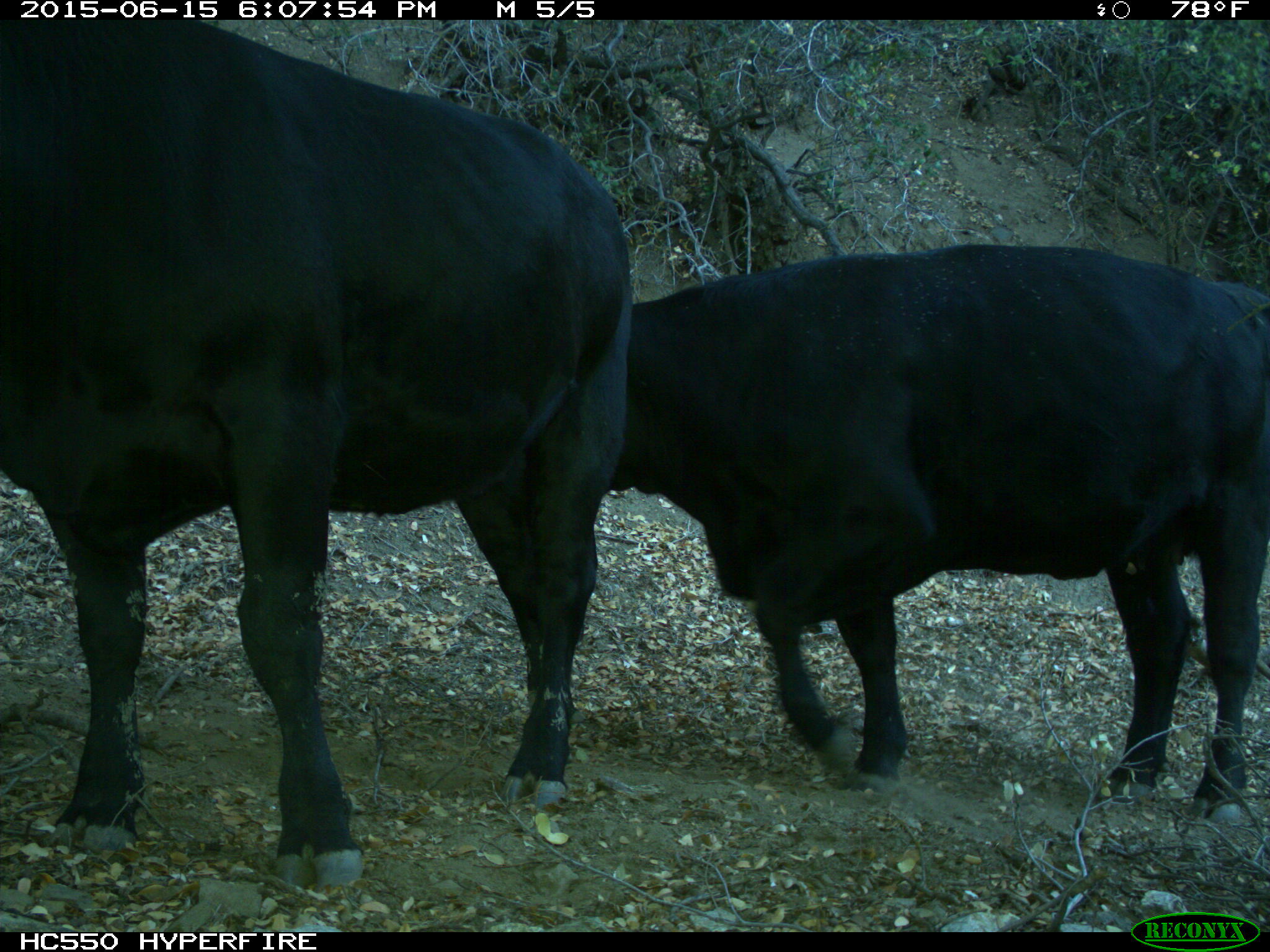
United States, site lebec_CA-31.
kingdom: Animalia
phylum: Chordata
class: Mammalia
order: Artiodactyla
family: Bovidae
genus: Bos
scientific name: Bos taurus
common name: domestic cow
Bos taurus (domestic cow).